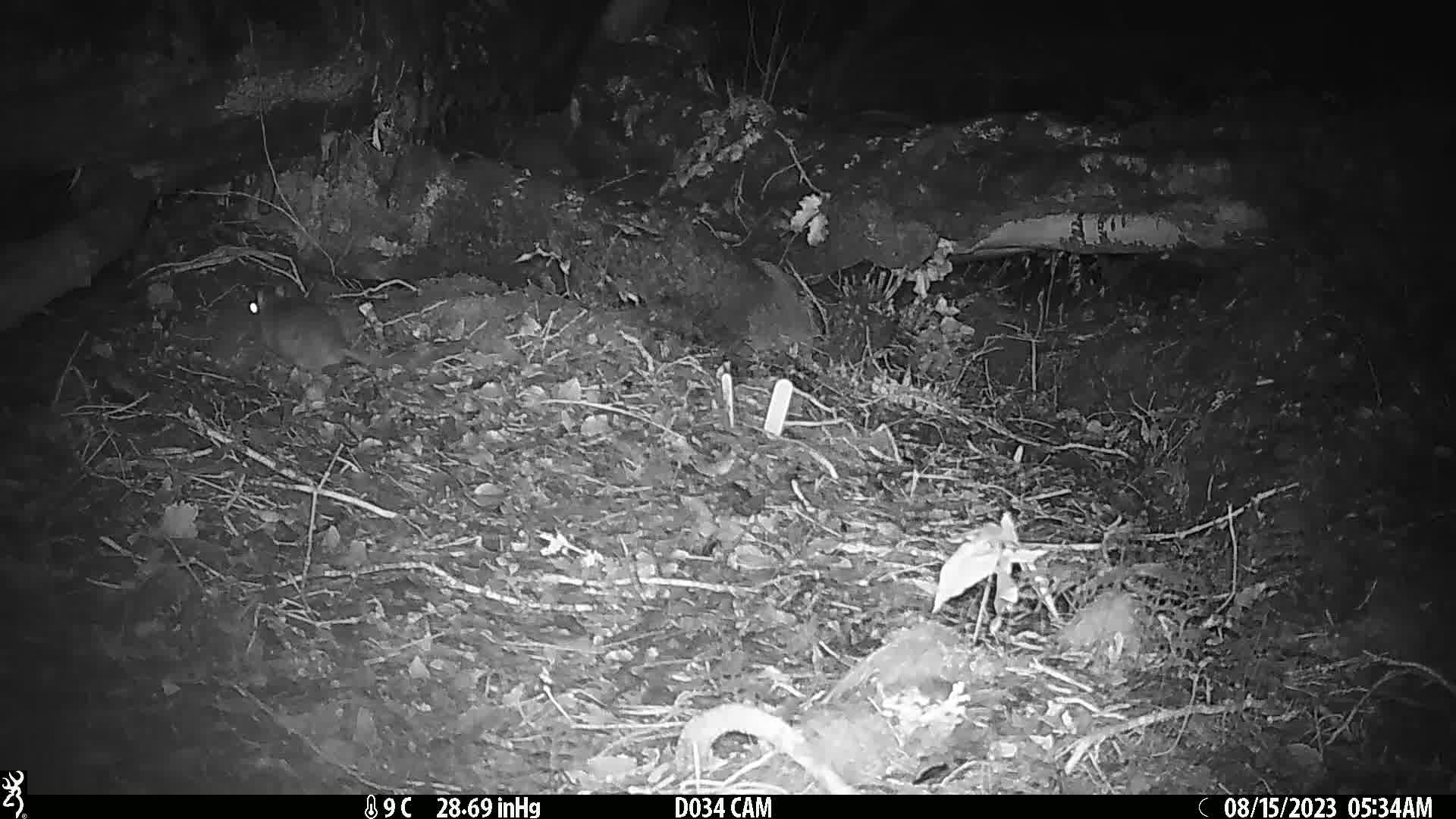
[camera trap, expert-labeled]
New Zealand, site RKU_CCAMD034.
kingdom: Animalia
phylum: Chordata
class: Mammalia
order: Rodentia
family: Muridae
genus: Rattus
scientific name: Rattus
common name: rat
Rat (Rattus).